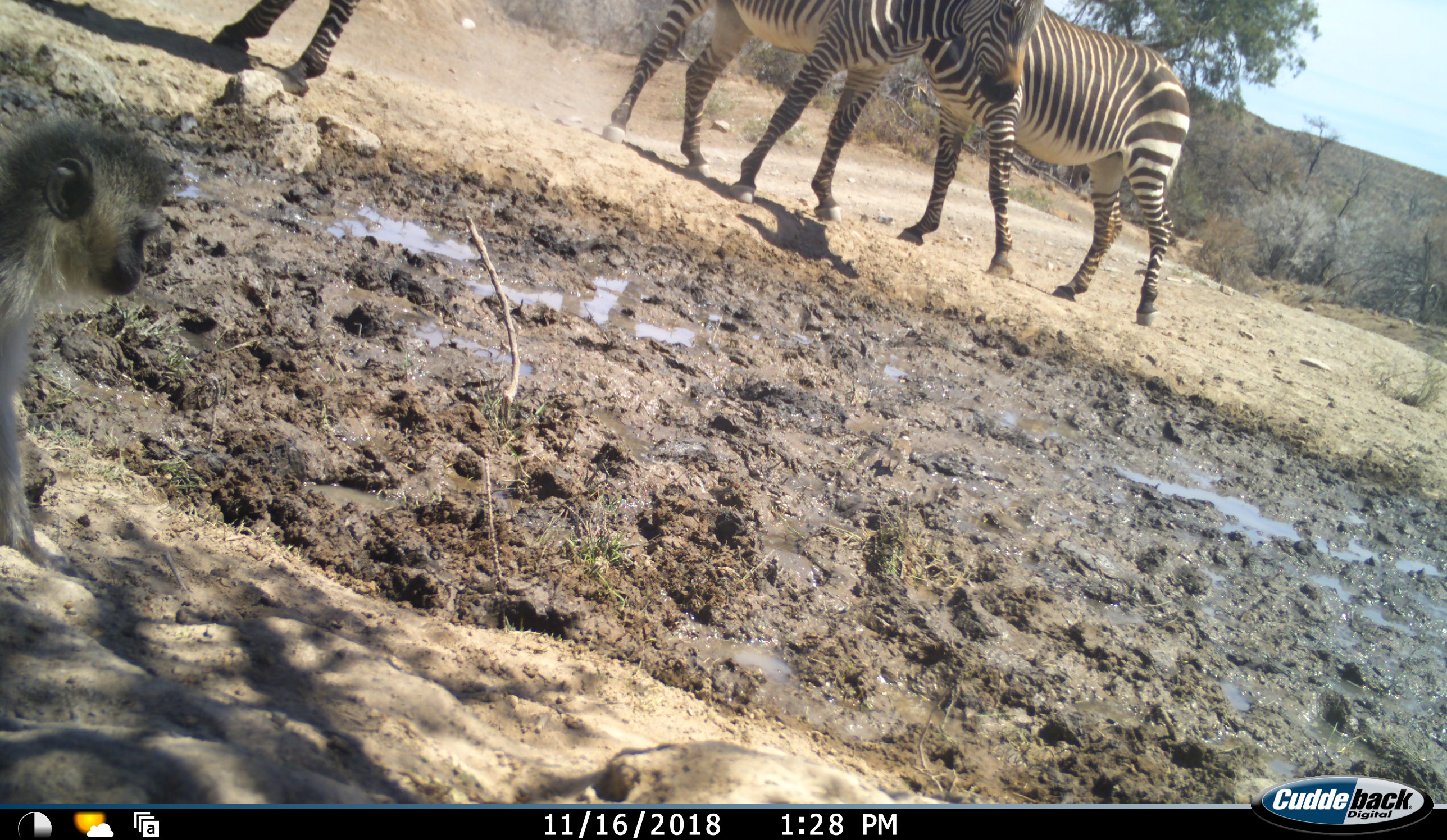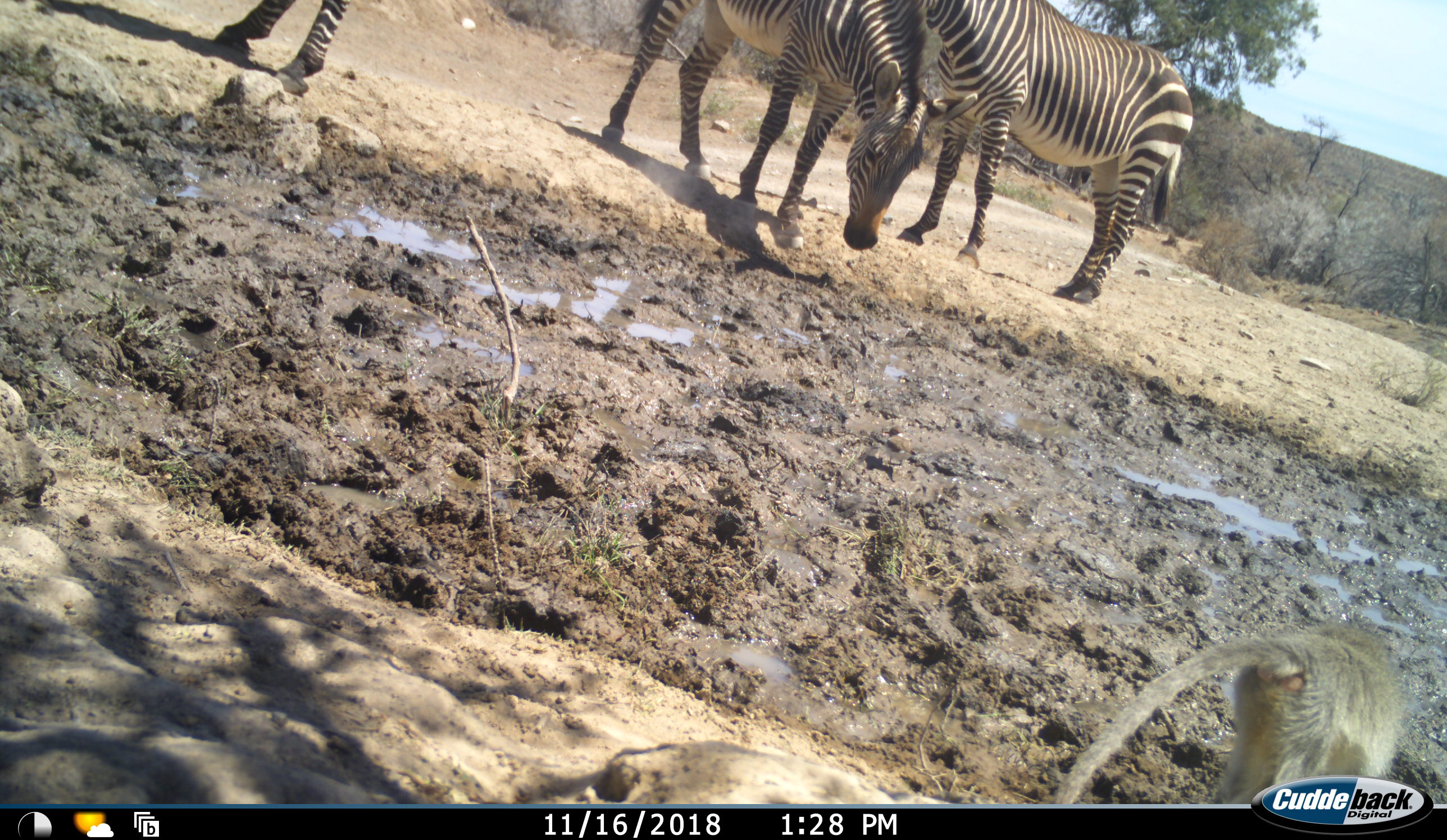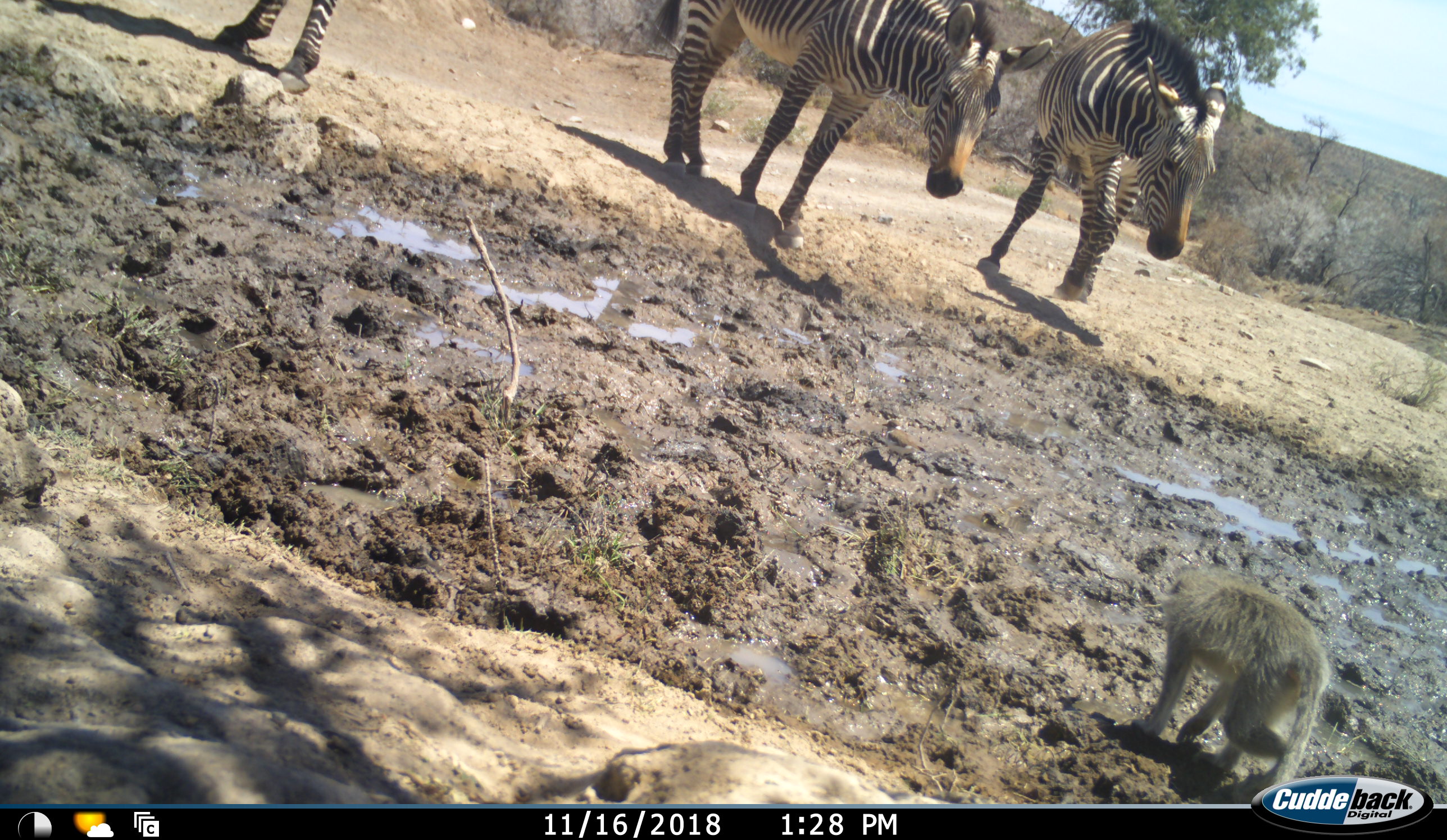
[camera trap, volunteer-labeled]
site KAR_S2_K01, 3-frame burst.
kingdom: Animalia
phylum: Chordata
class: Mammalia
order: Primates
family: Cercopithecidae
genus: Chlorocebus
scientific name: Chlorocebus pygerythrus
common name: vervet monkey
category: monkeyvervet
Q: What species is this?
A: Monkeyvervet (vervet monkey) (Chlorocebus pygerythrus).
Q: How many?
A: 1.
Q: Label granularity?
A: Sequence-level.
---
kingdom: Animalia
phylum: Chordata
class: Mammalia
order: Perissodactyla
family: Equidae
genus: Equus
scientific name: Equus zebra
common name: mountain zebra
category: zebramountain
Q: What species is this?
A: Zebramountain (mountain zebra) (Equus zebra).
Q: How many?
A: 3.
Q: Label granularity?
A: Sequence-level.